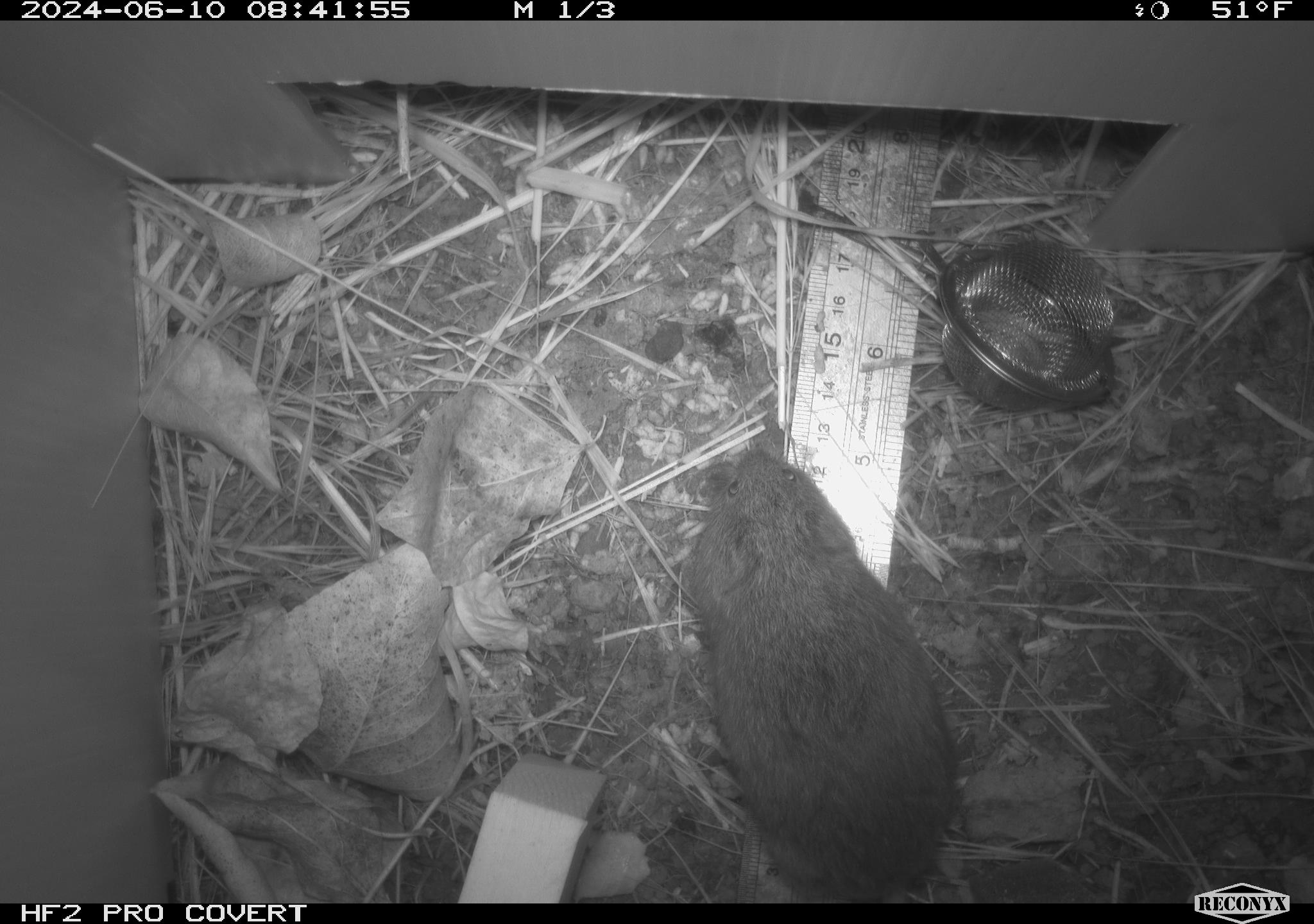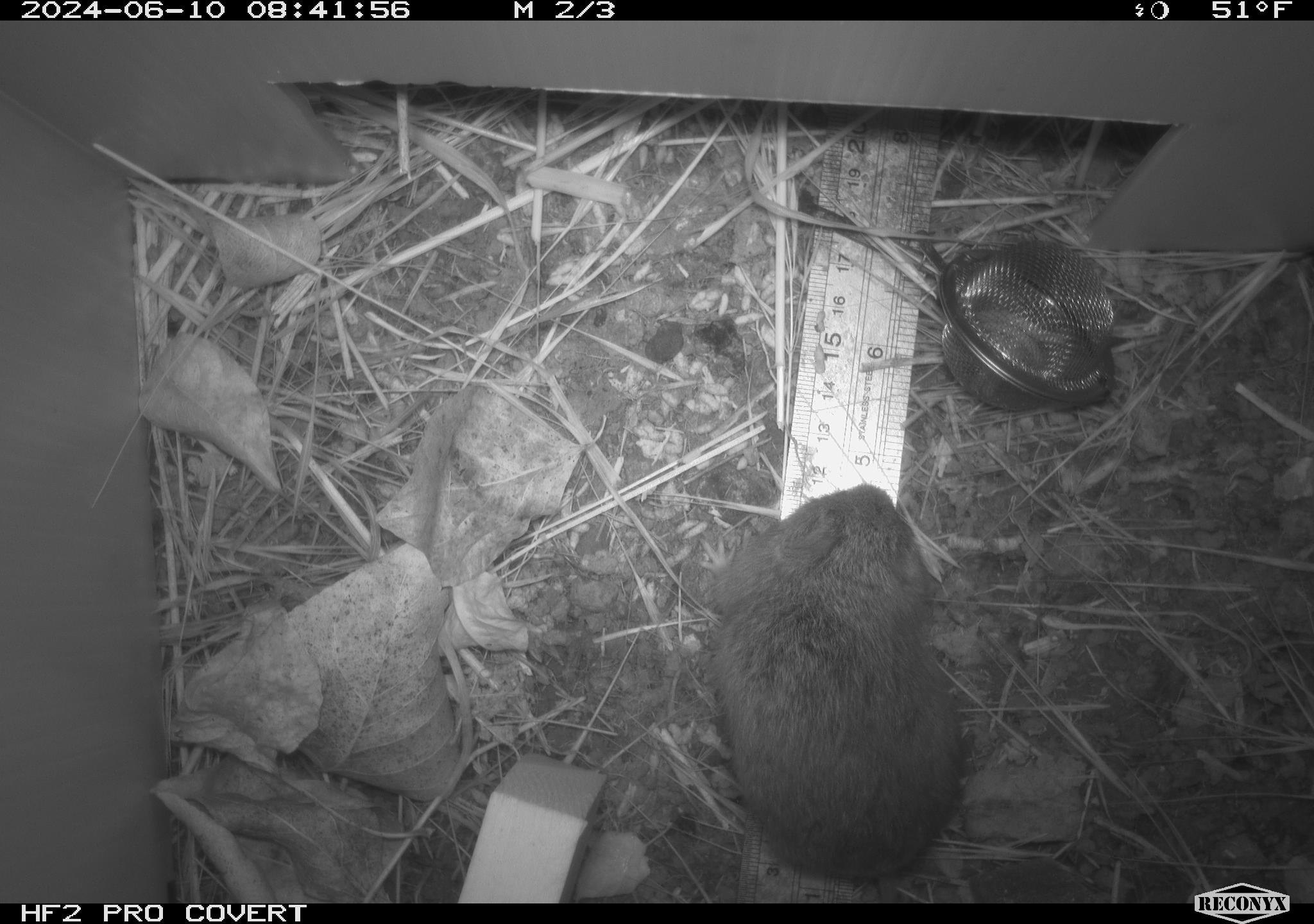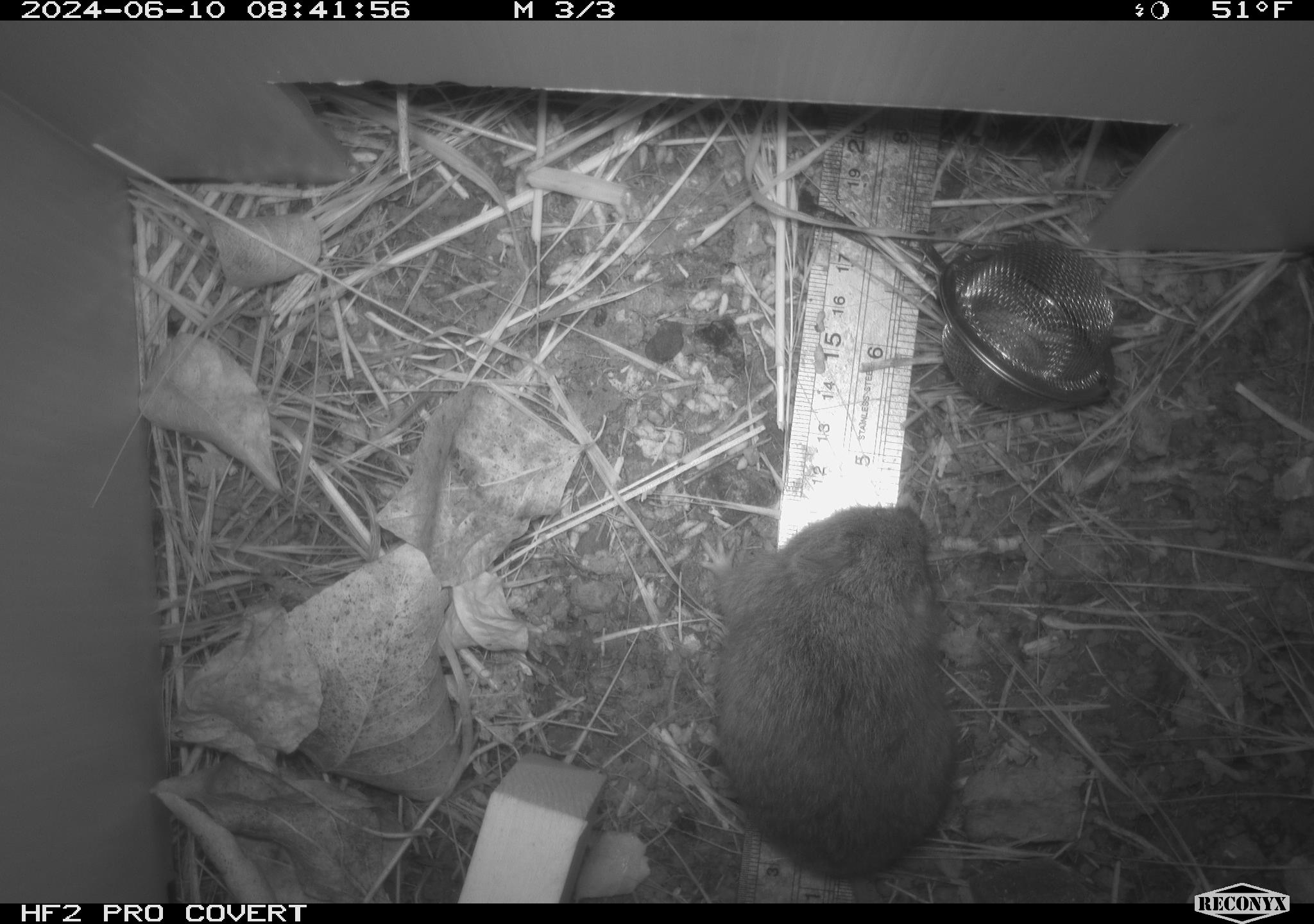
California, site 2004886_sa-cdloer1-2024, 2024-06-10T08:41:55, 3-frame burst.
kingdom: Animalia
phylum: Chordata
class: Mammalia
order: Rodentia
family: Cricetidae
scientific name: Arvicolinae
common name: voles, lemmings, and muskrats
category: arvicolinae subfamily